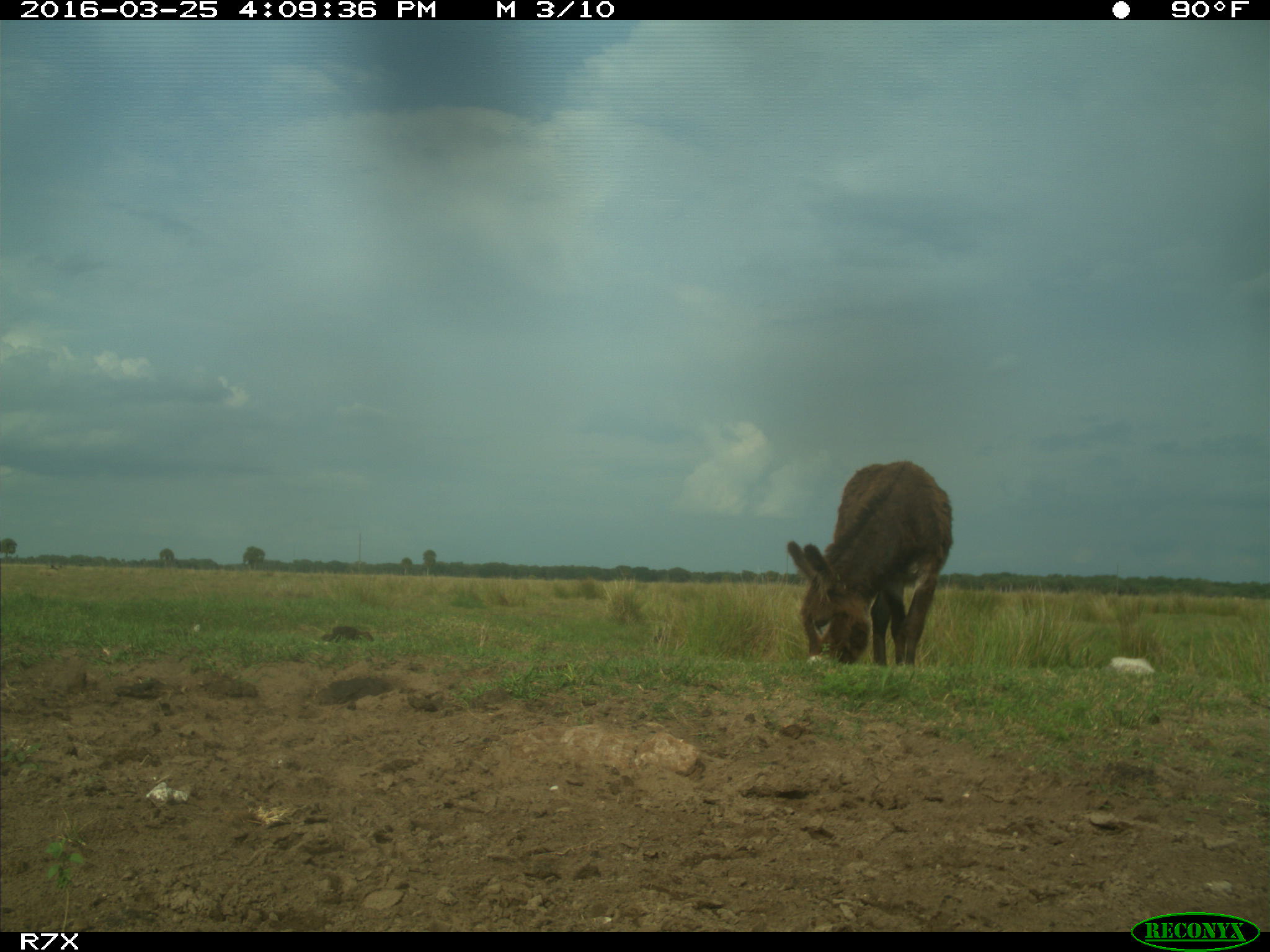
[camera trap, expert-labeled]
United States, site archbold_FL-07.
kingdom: Animalia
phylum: Chordata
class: Mammalia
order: Perissodactyla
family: Equidae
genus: Equus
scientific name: Equus africanus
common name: african wild ass